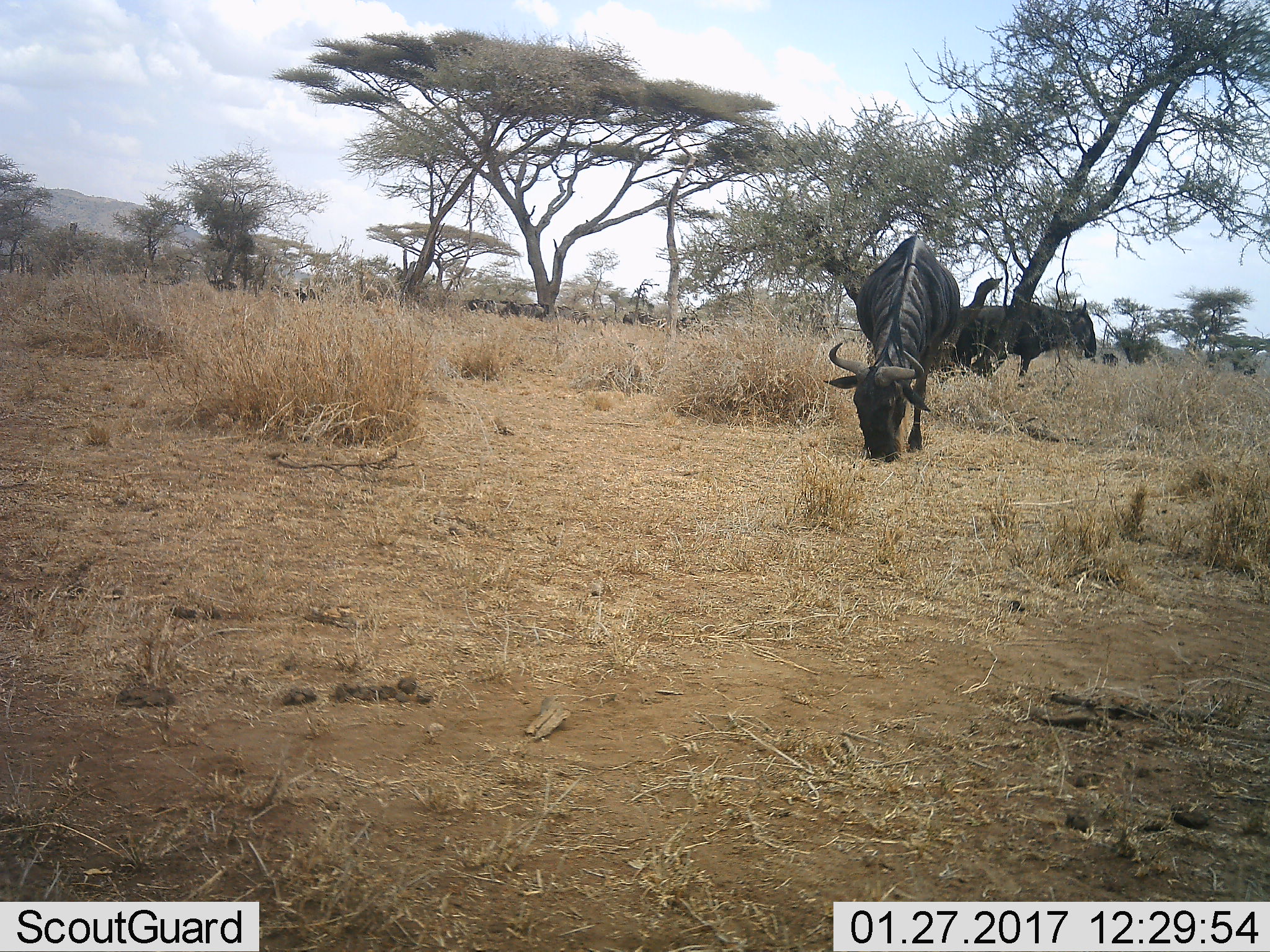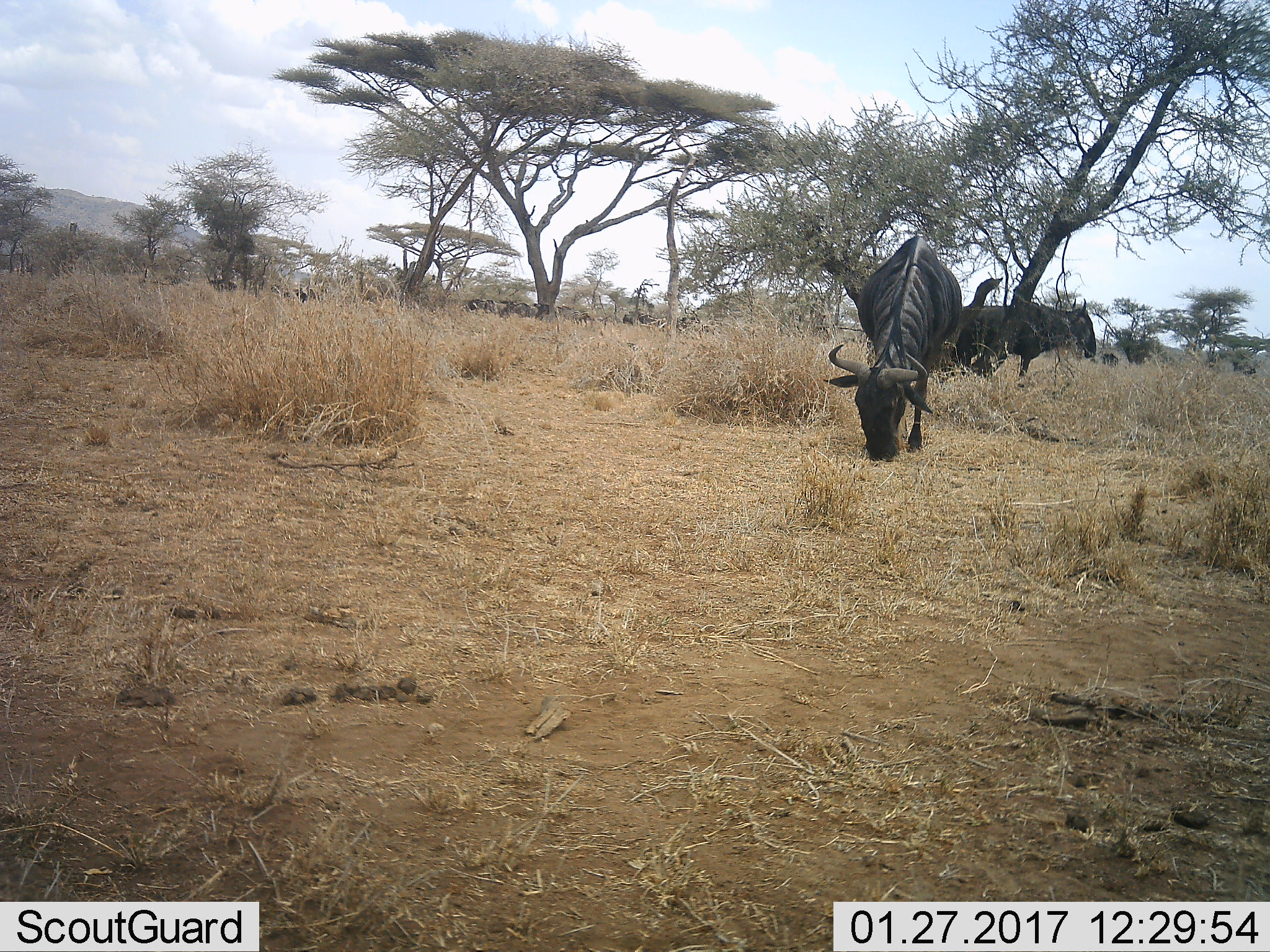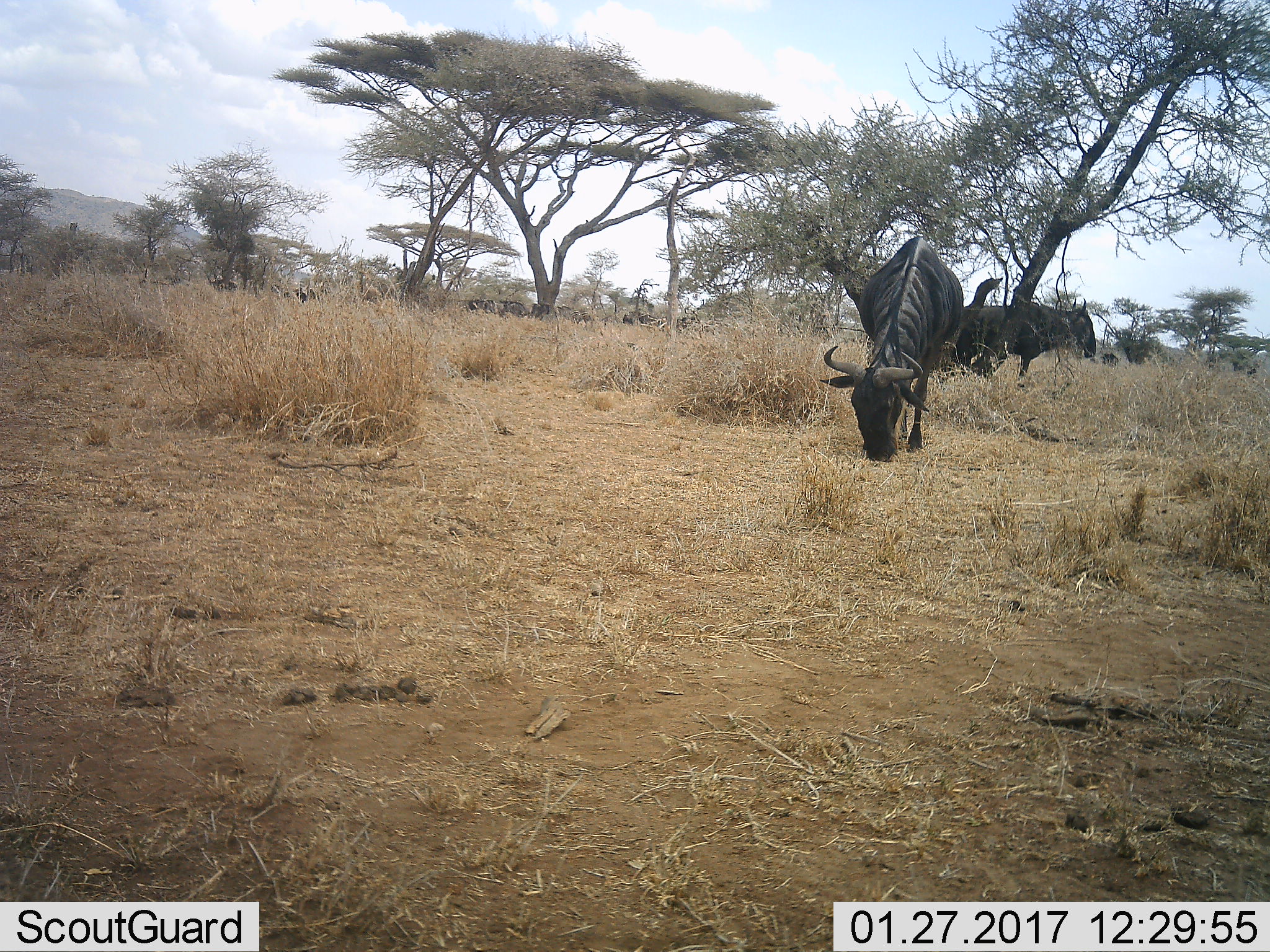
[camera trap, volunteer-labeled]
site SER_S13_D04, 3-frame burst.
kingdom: Animalia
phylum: Chordata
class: Mammalia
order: Artiodactyla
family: Bovidae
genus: Connochaetes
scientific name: Connochaetes taurinus taurinus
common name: blue wildebeest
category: wildebeestblue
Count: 11-50.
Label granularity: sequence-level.